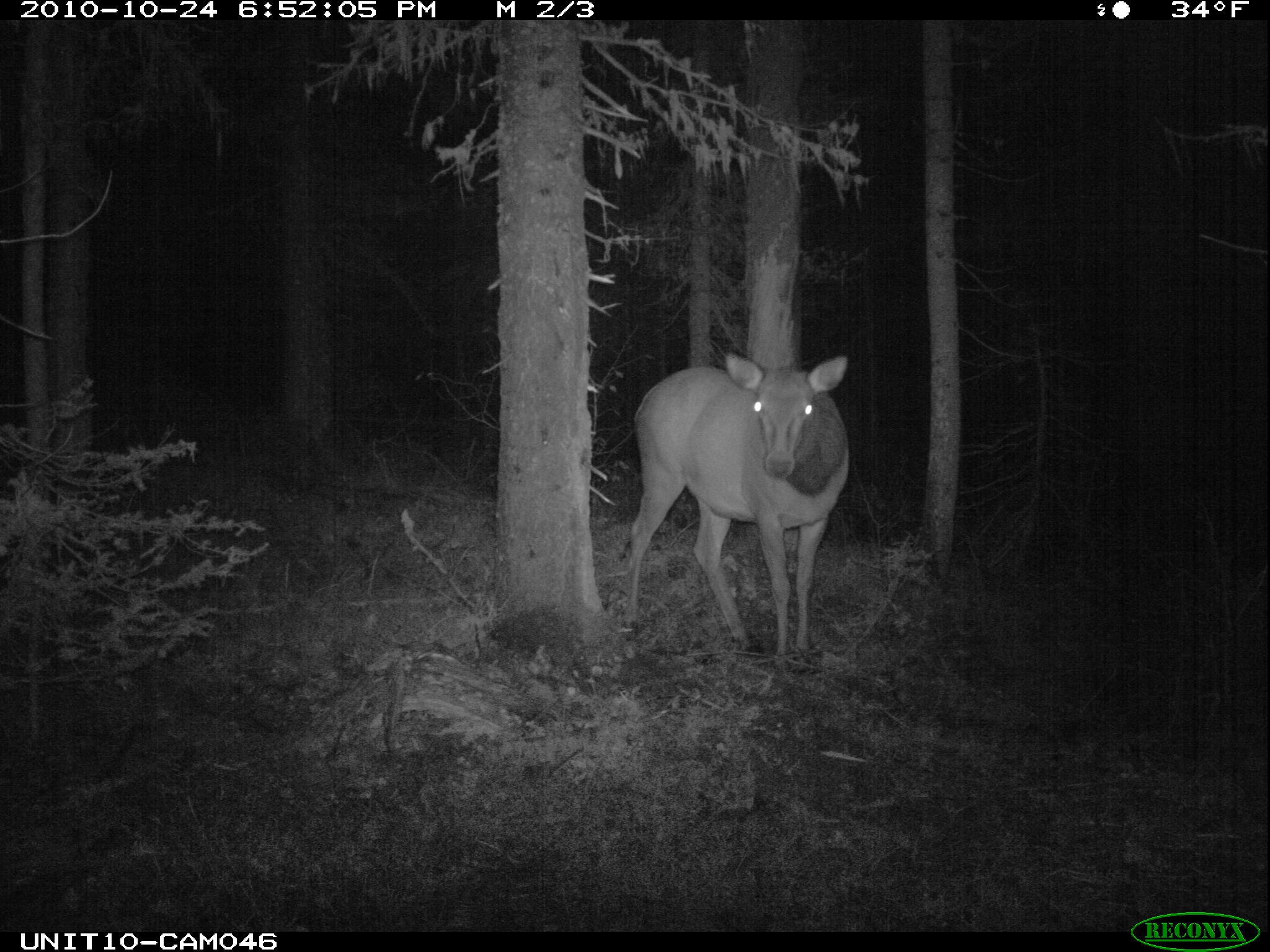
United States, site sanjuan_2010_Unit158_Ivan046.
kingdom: Animalia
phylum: Chordata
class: Mammalia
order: Artiodactyla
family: Cervidae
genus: Cervus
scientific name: Cervus elaphus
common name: red deer